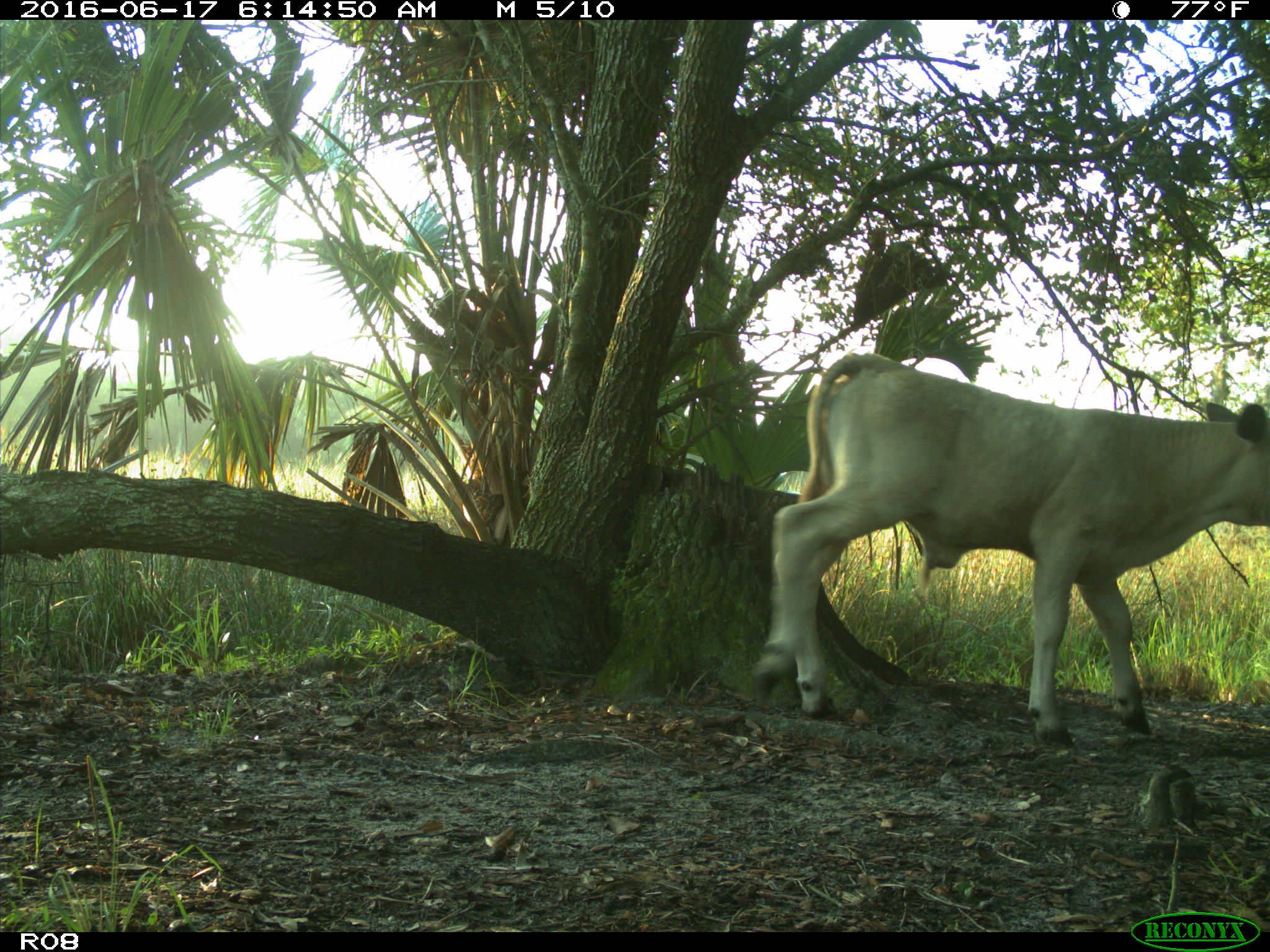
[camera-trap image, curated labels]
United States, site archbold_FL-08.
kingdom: Animalia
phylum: Chordata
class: Mammalia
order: Artiodactyla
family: Bovidae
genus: Bos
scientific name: Bos taurus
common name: domestic cow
Bos taurus (domestic cow).